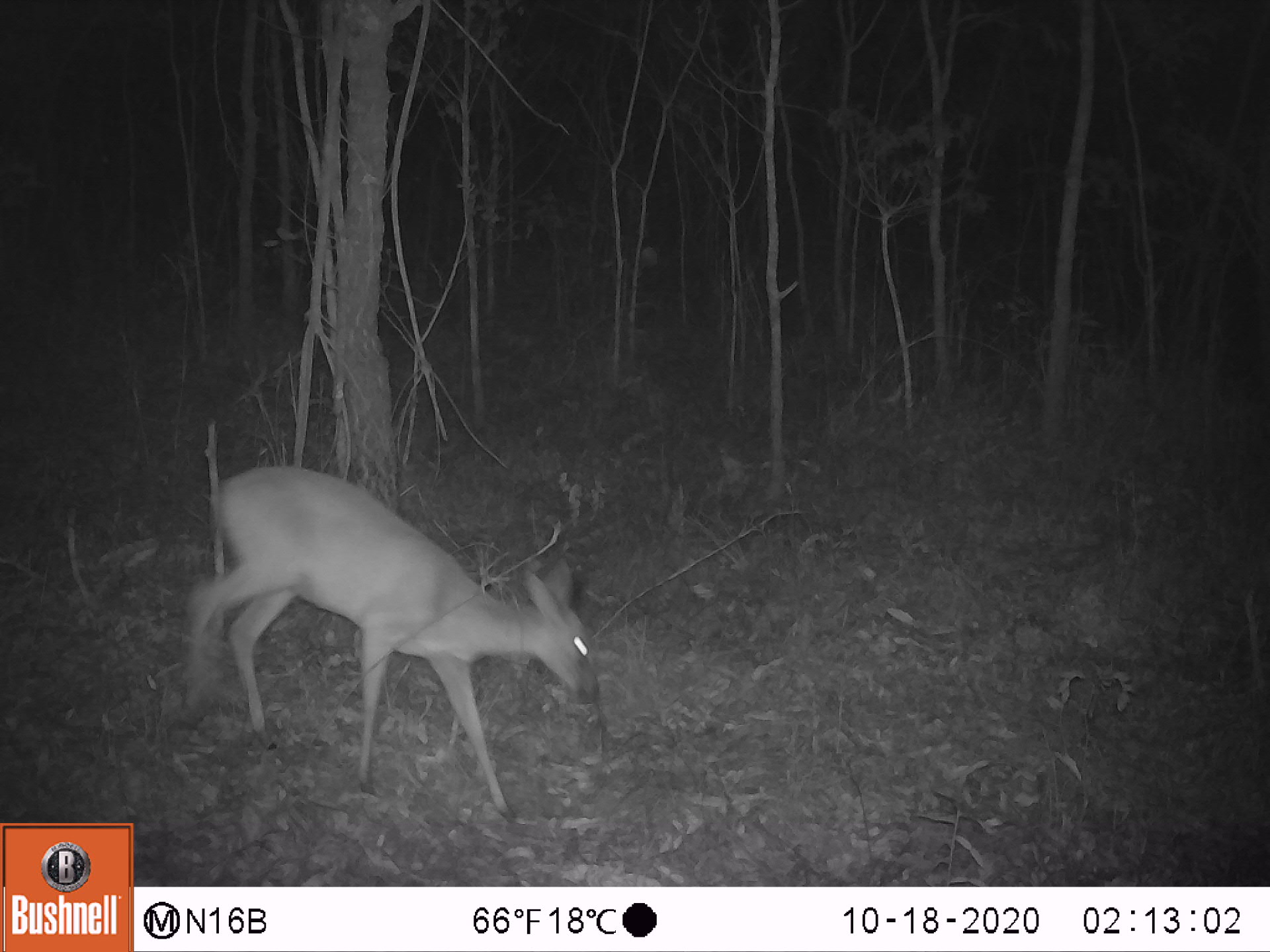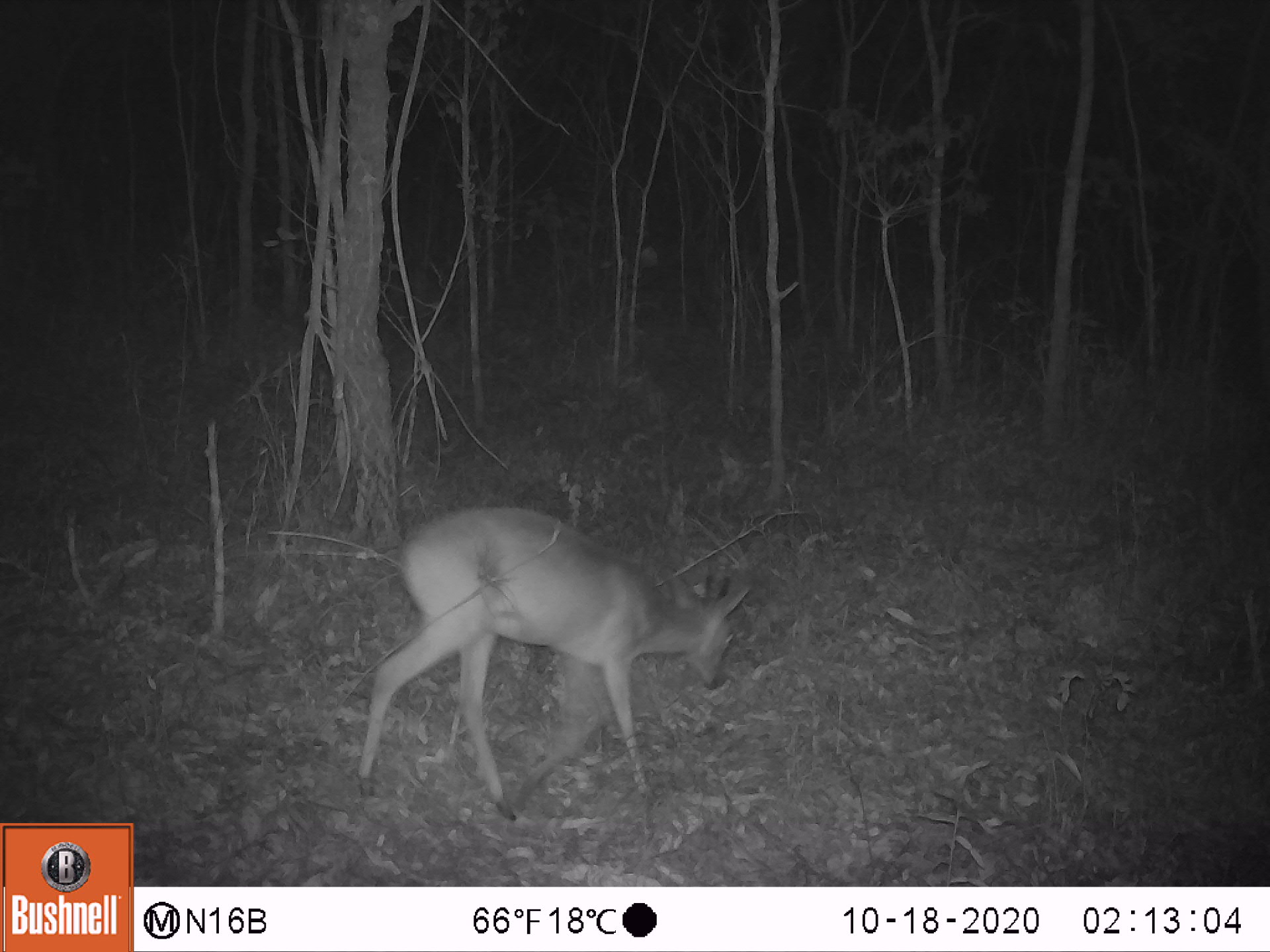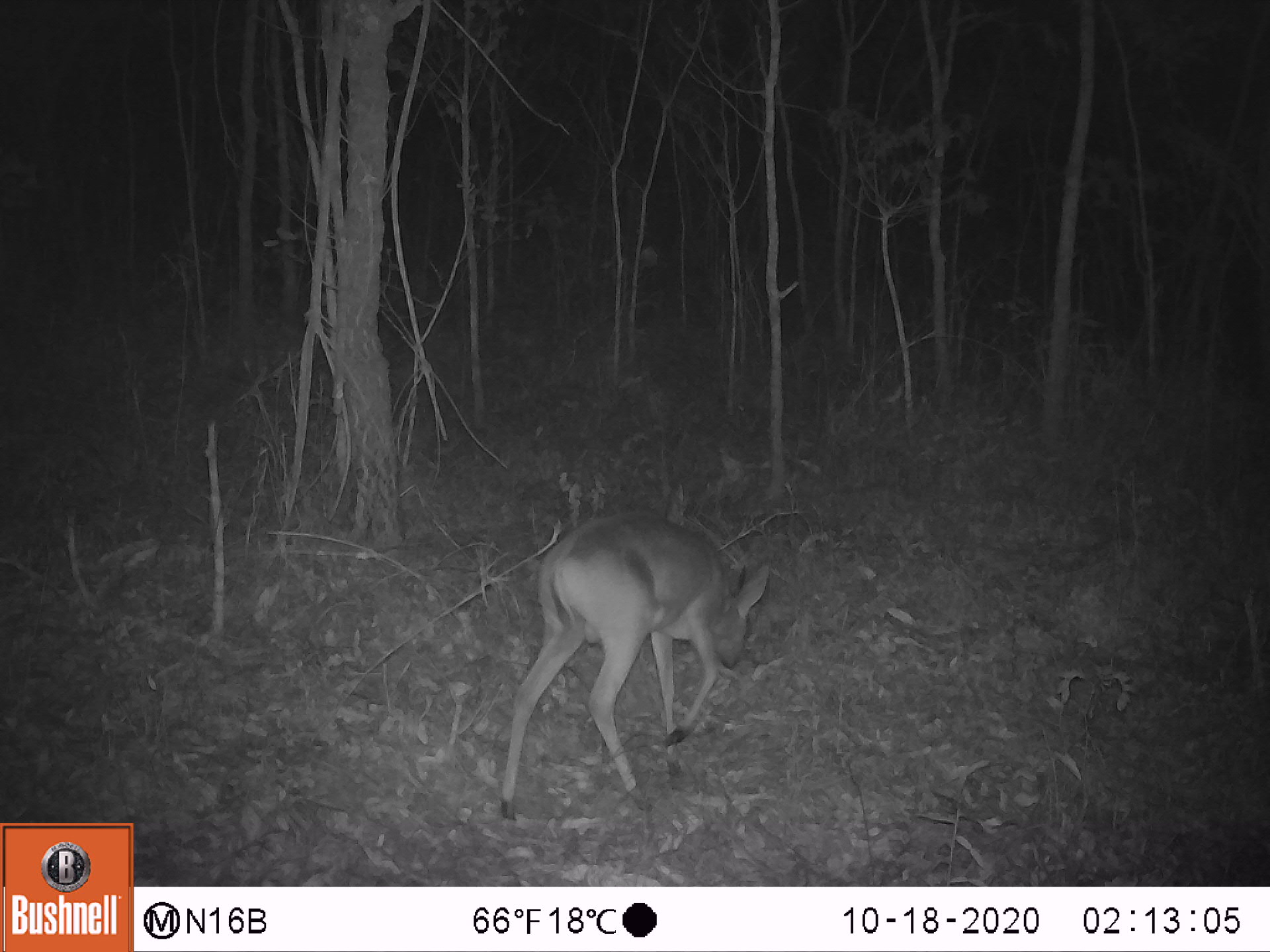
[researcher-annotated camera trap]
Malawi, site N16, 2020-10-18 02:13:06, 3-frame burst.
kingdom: Animalia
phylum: Chordata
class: Mammalia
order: Artiodactyla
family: Bovidae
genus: Sylvicapra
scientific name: Sylvicapra grimmia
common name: common duiker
Common duiker (Sylvicapra grimmia), count 1.